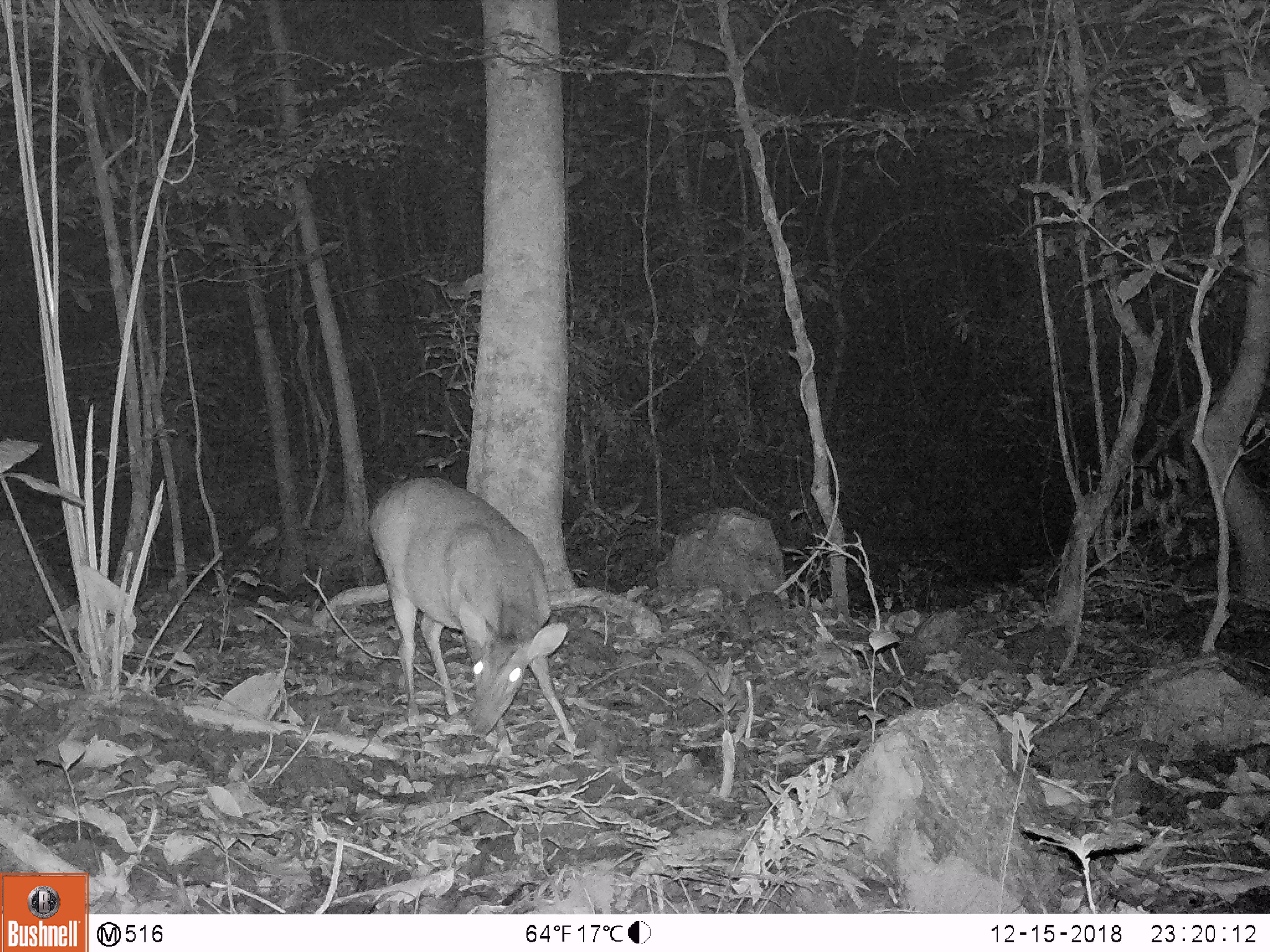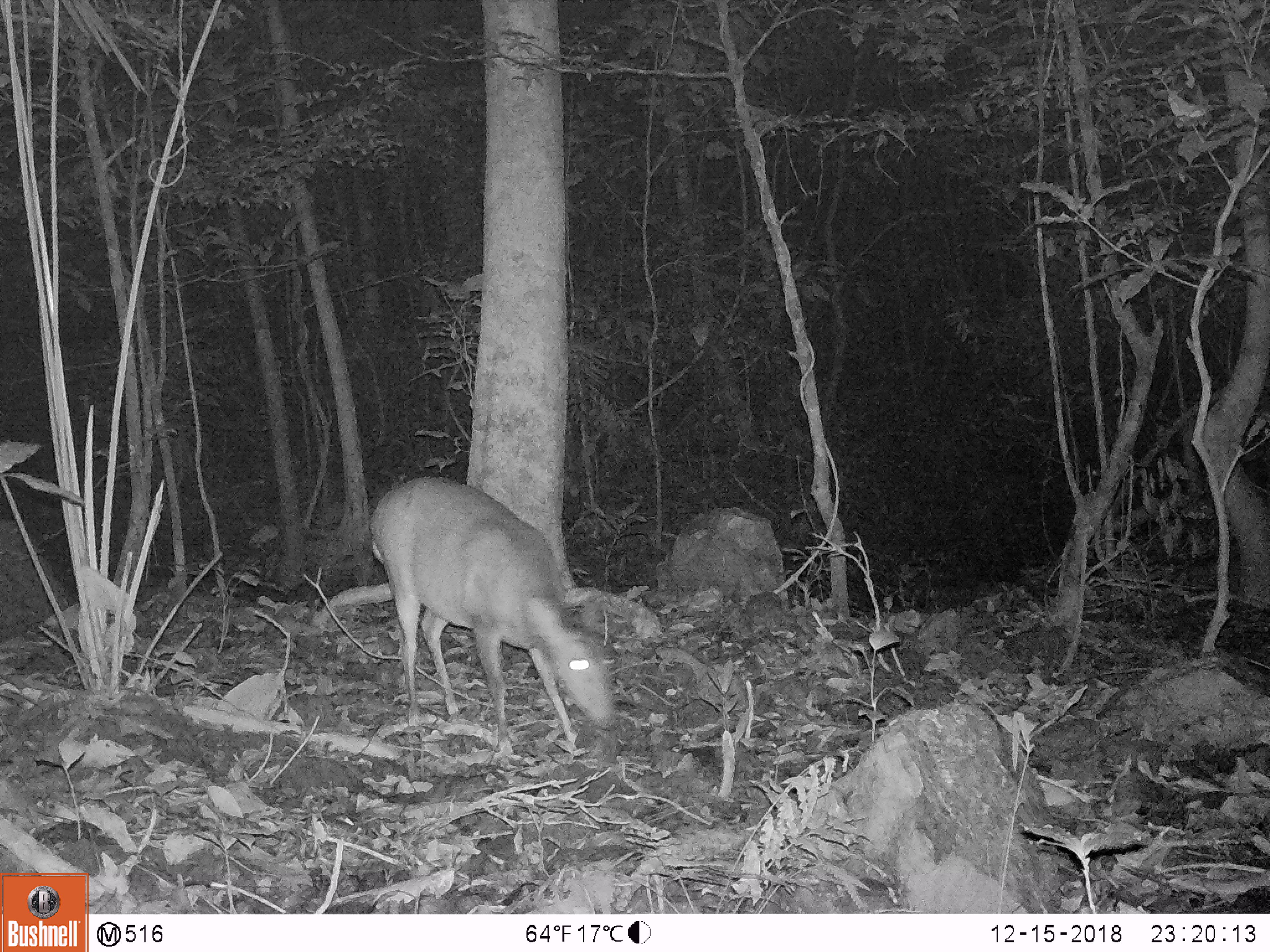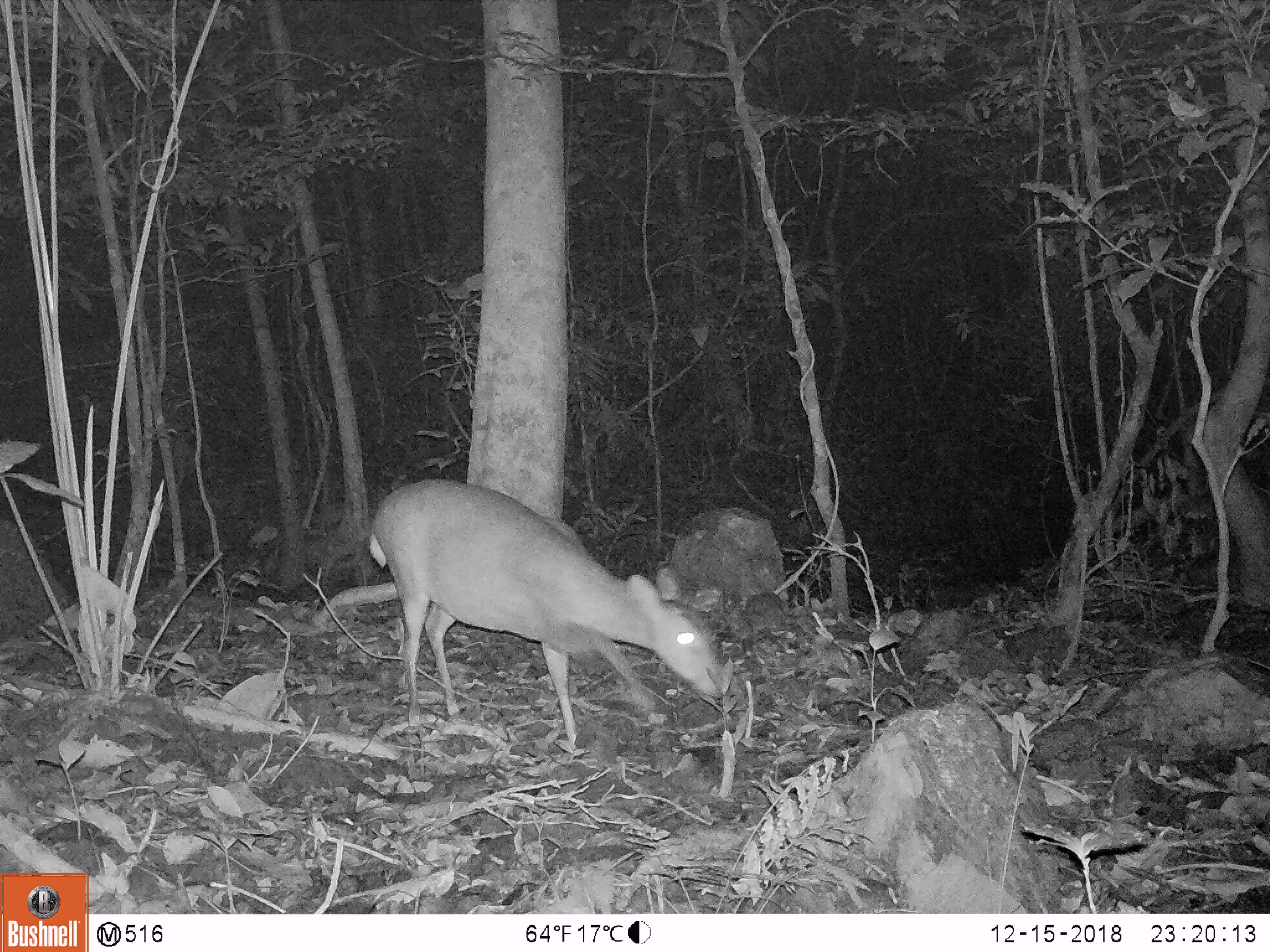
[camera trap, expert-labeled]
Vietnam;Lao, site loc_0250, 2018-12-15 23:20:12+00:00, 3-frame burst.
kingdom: Animalia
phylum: Chordata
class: Mammalia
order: Artiodactyla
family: Cervidae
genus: Muntiacus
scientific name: Muntiacus vuquangensis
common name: large-antlered muntjac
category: large antlered muntjac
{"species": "large antlered muntjac (large-antlered muntjac) (Muntiacus vuquangensis)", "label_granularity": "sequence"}